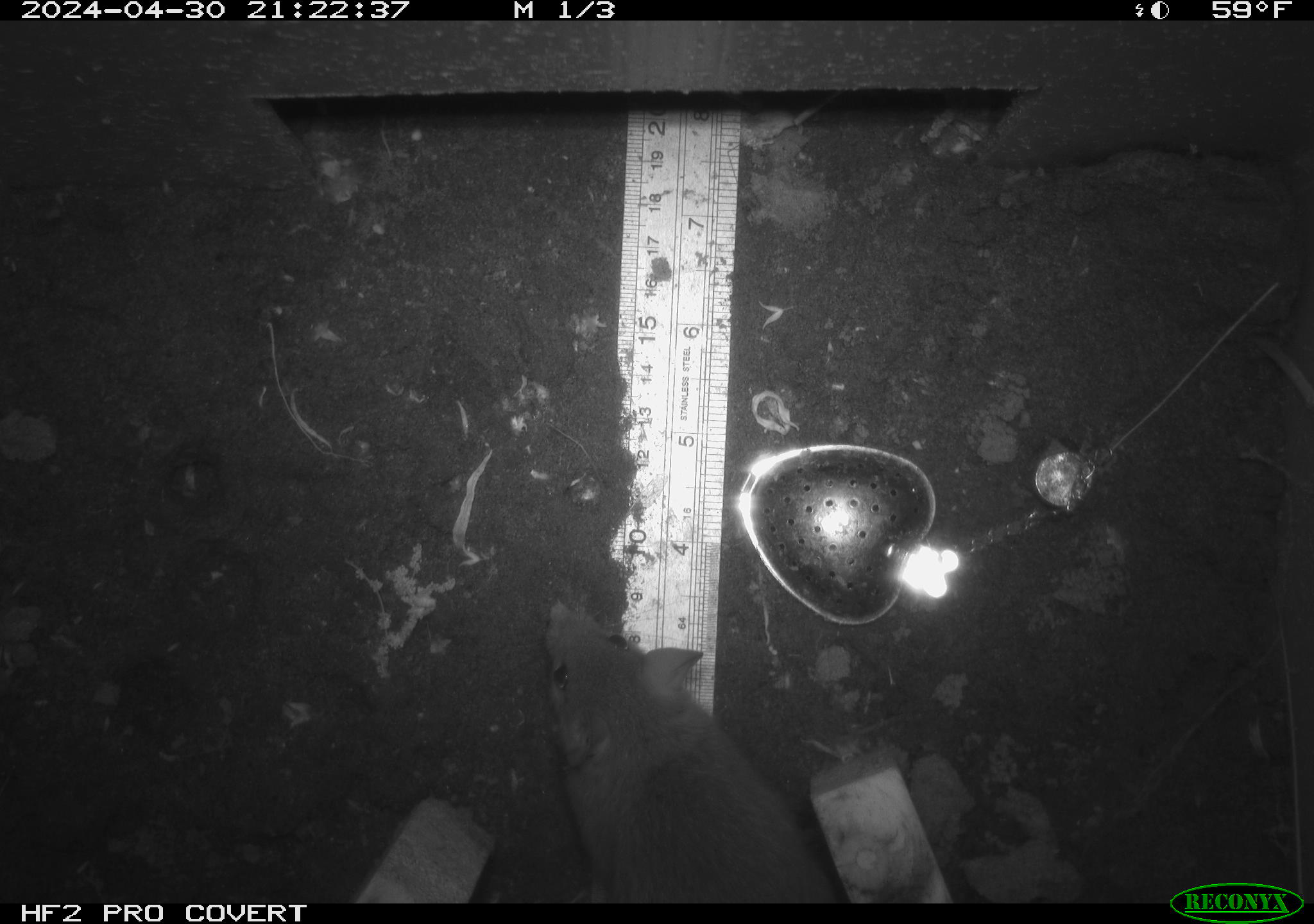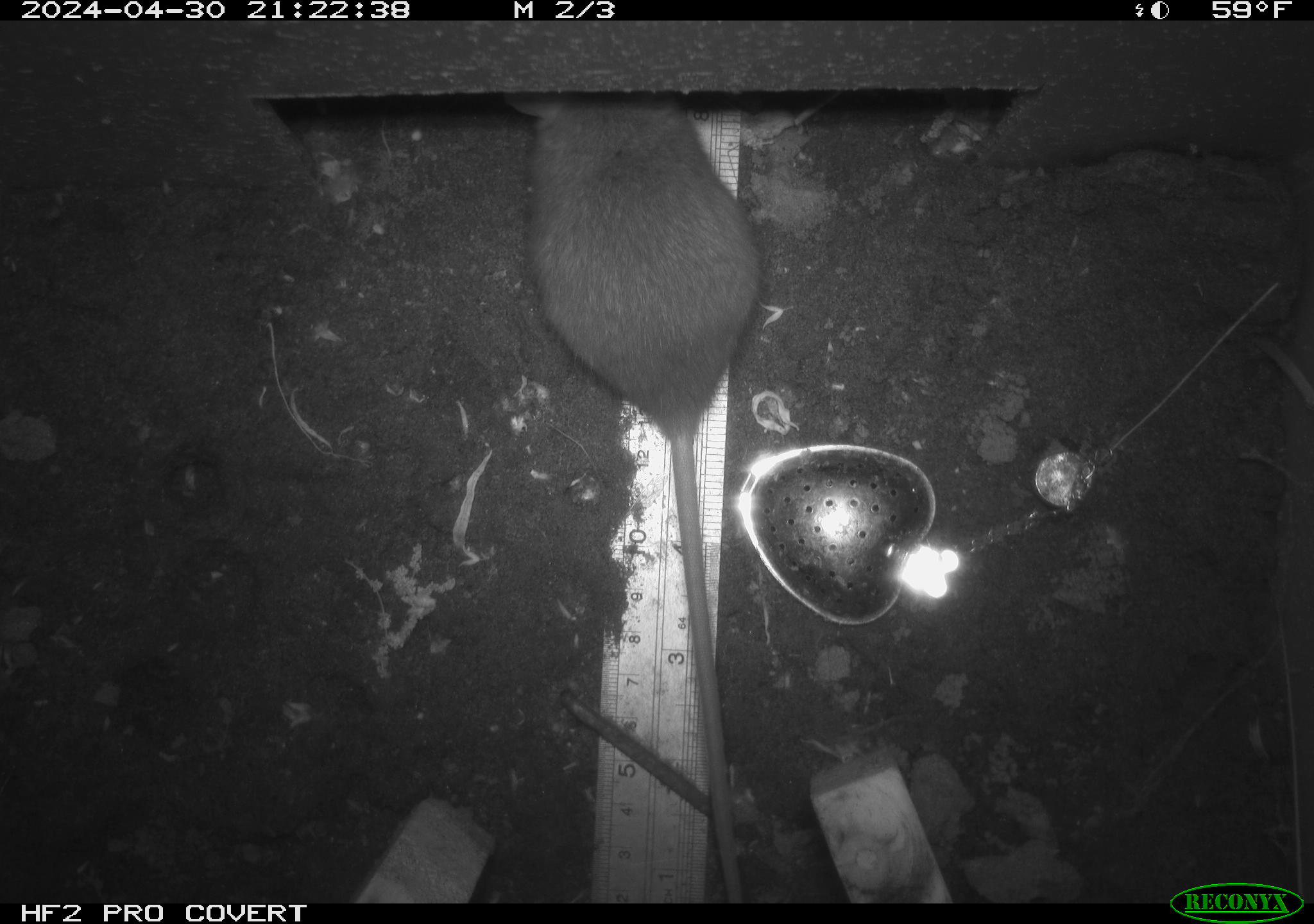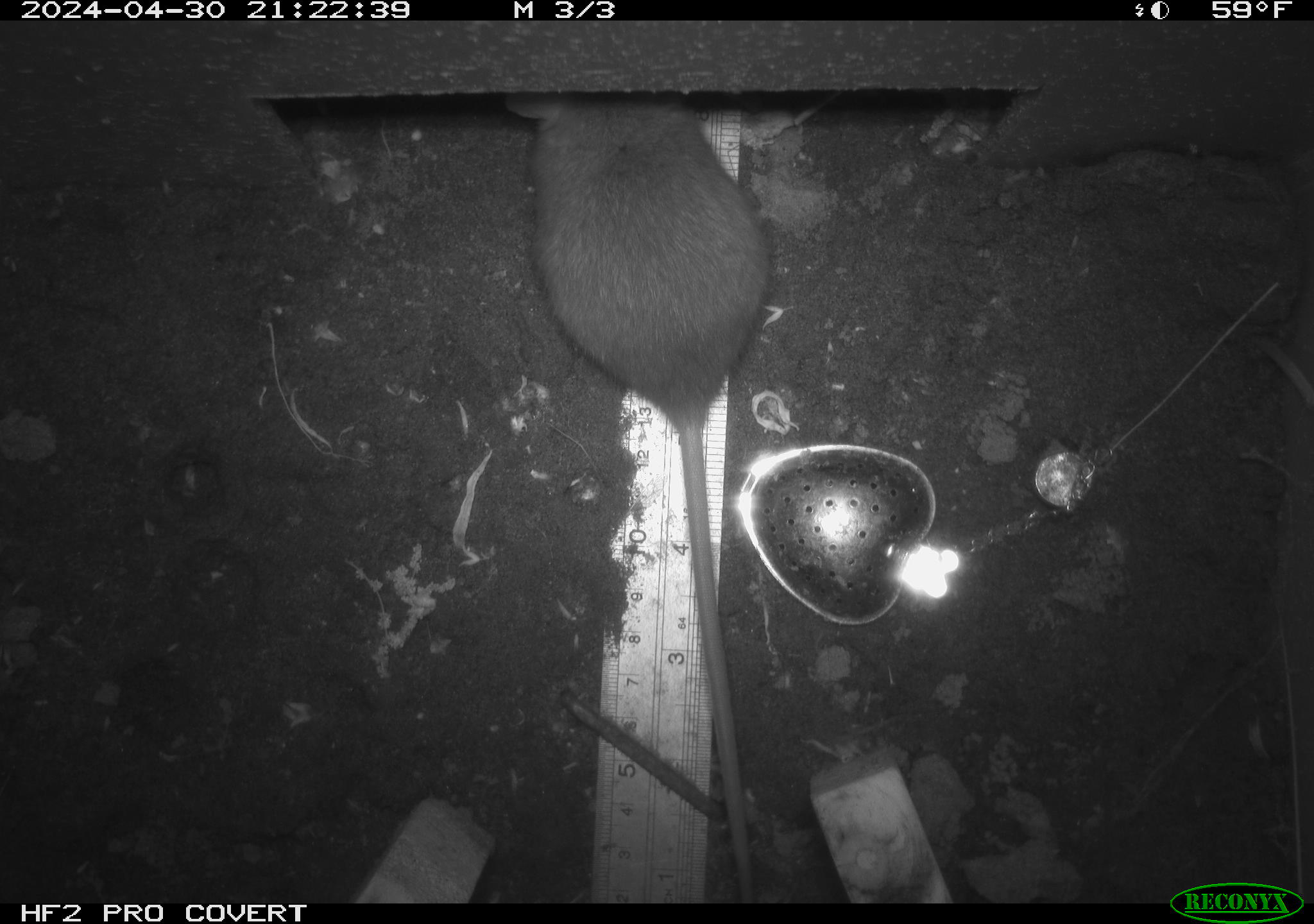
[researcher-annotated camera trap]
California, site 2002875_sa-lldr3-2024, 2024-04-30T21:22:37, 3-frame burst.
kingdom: Animalia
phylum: Chordata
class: Mammalia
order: Rodentia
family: Muridae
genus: Rattus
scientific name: Rattus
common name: rat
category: rattus species